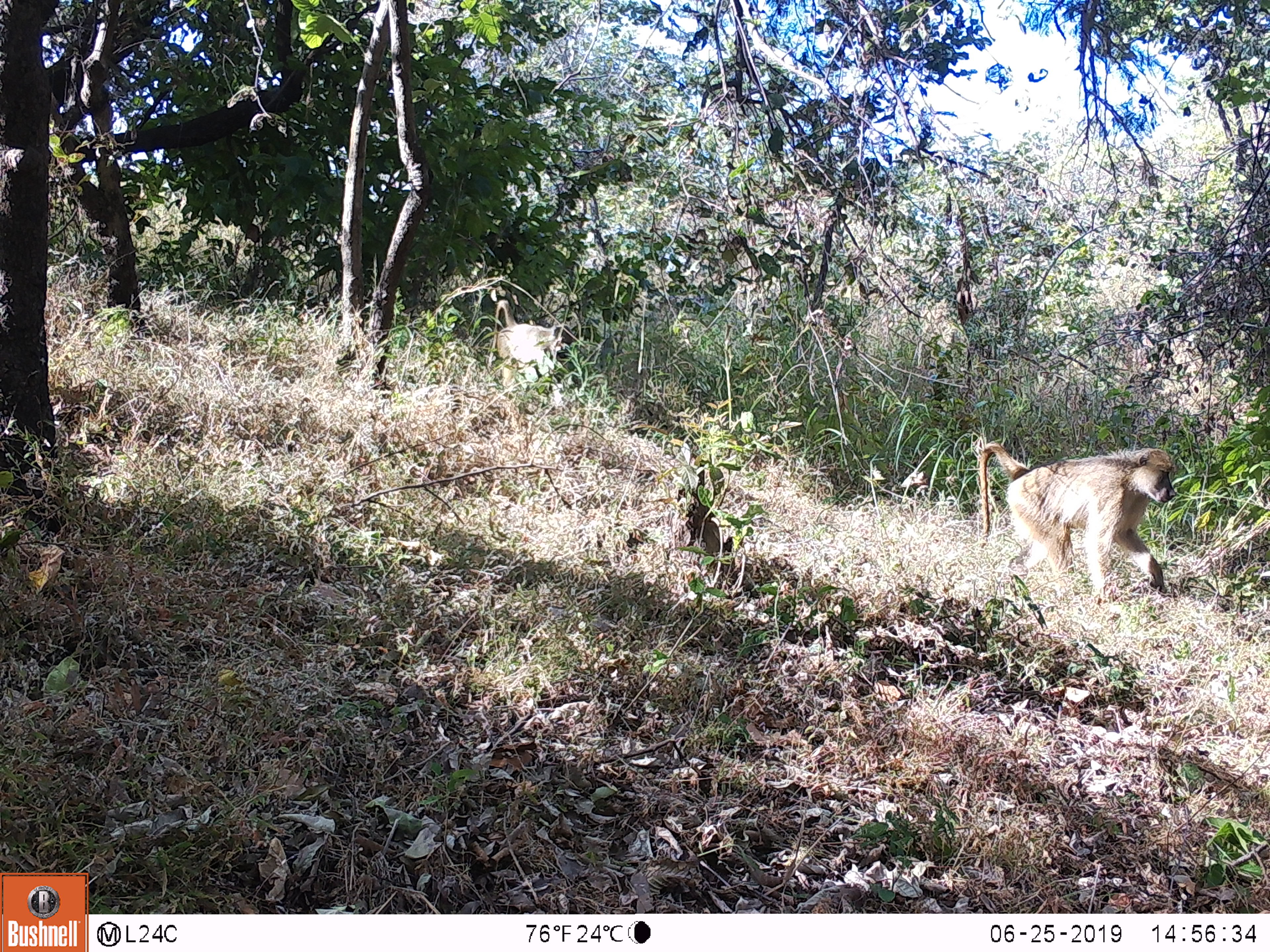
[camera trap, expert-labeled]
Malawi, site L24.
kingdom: Animalia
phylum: Chordata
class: Mammalia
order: Primates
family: Cercopithecidae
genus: Papio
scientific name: Papio cynocephalus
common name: yellow baboon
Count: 2.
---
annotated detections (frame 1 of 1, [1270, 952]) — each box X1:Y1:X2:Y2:
yellow baboon: 970:432:1181:607; 486:296:582:403